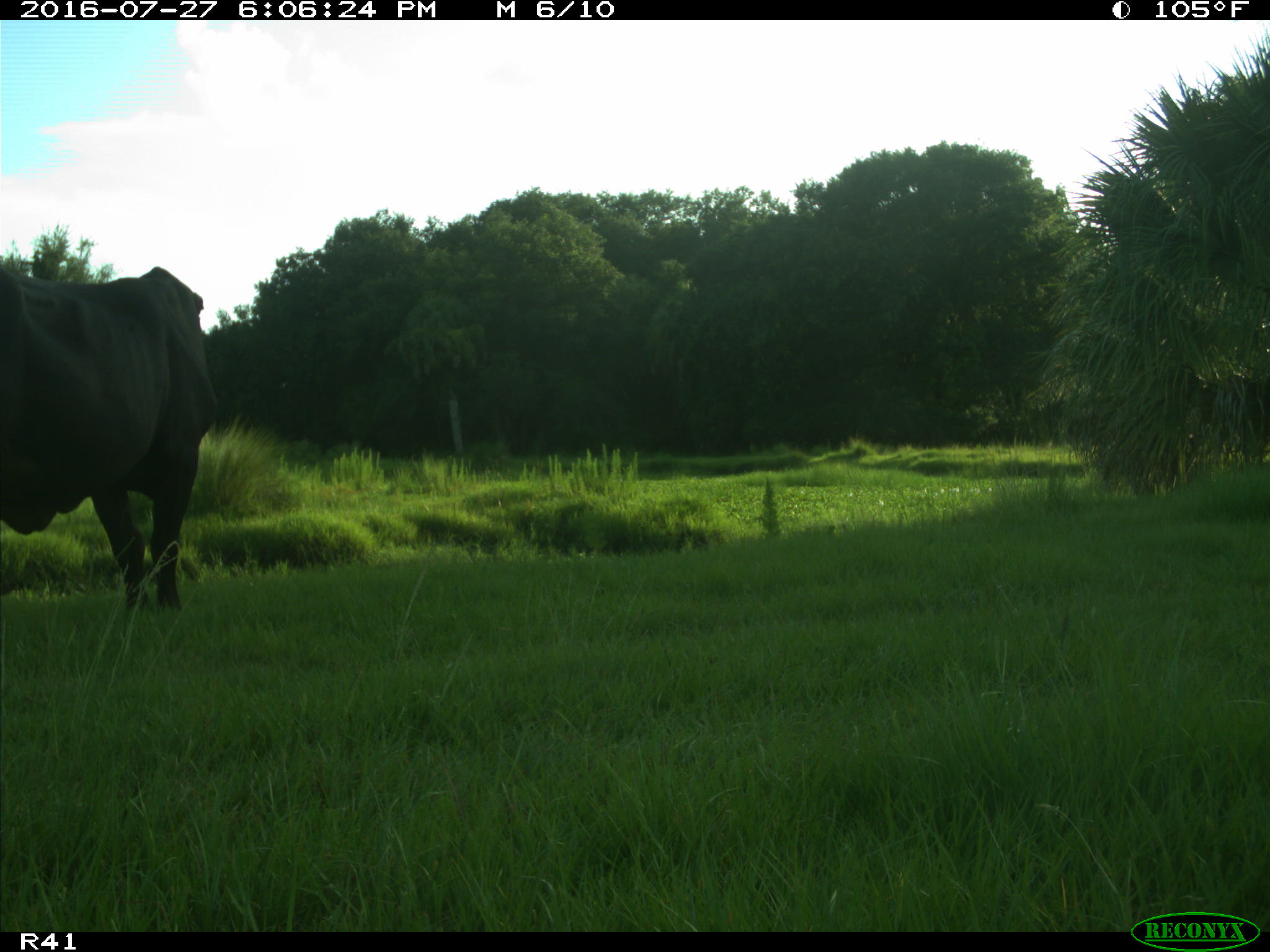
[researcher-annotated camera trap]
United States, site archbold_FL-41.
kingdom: Animalia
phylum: Chordata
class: Mammalia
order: Artiodactyla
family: Bovidae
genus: Bos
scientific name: Bos taurus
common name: domestic cow